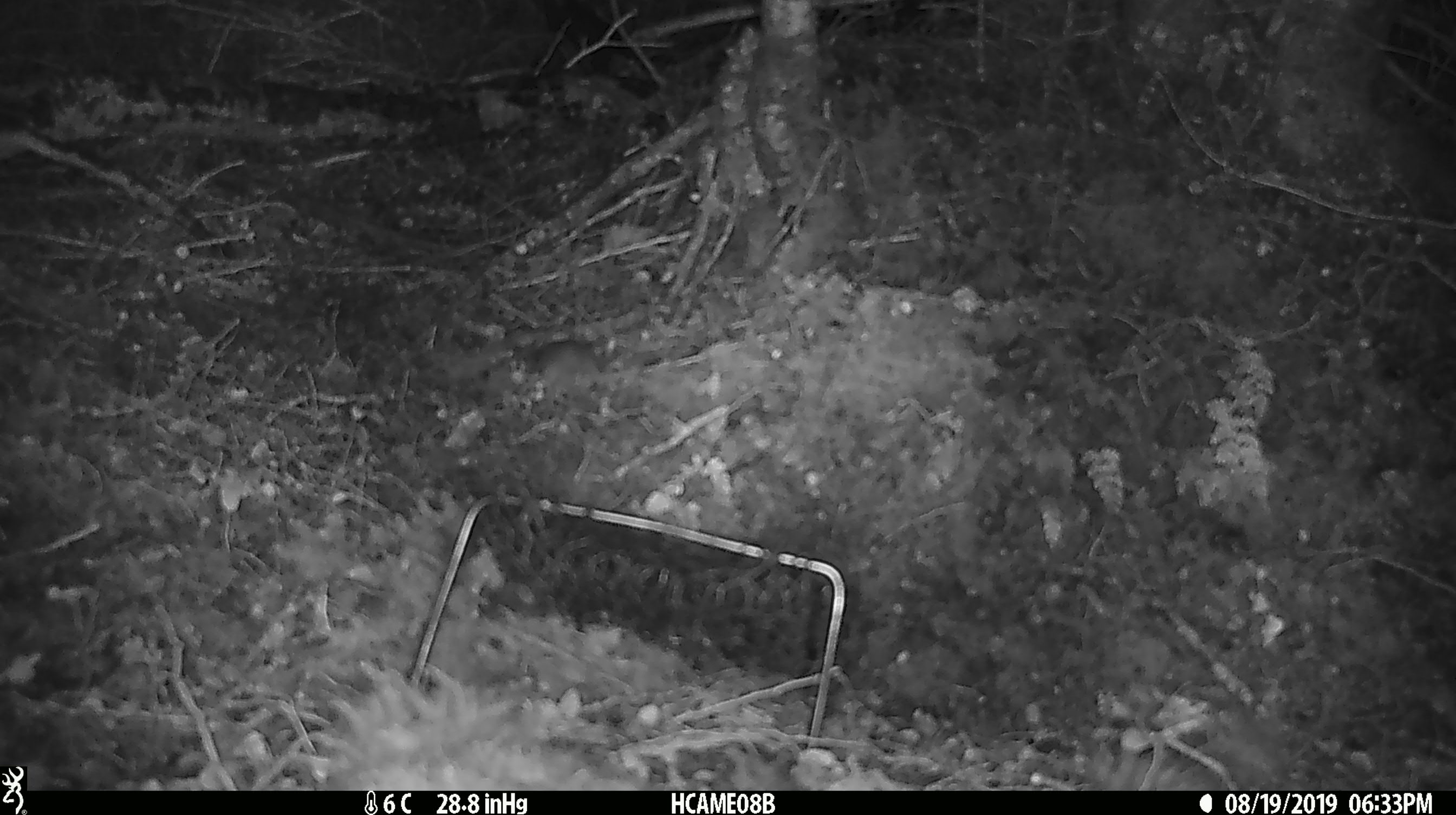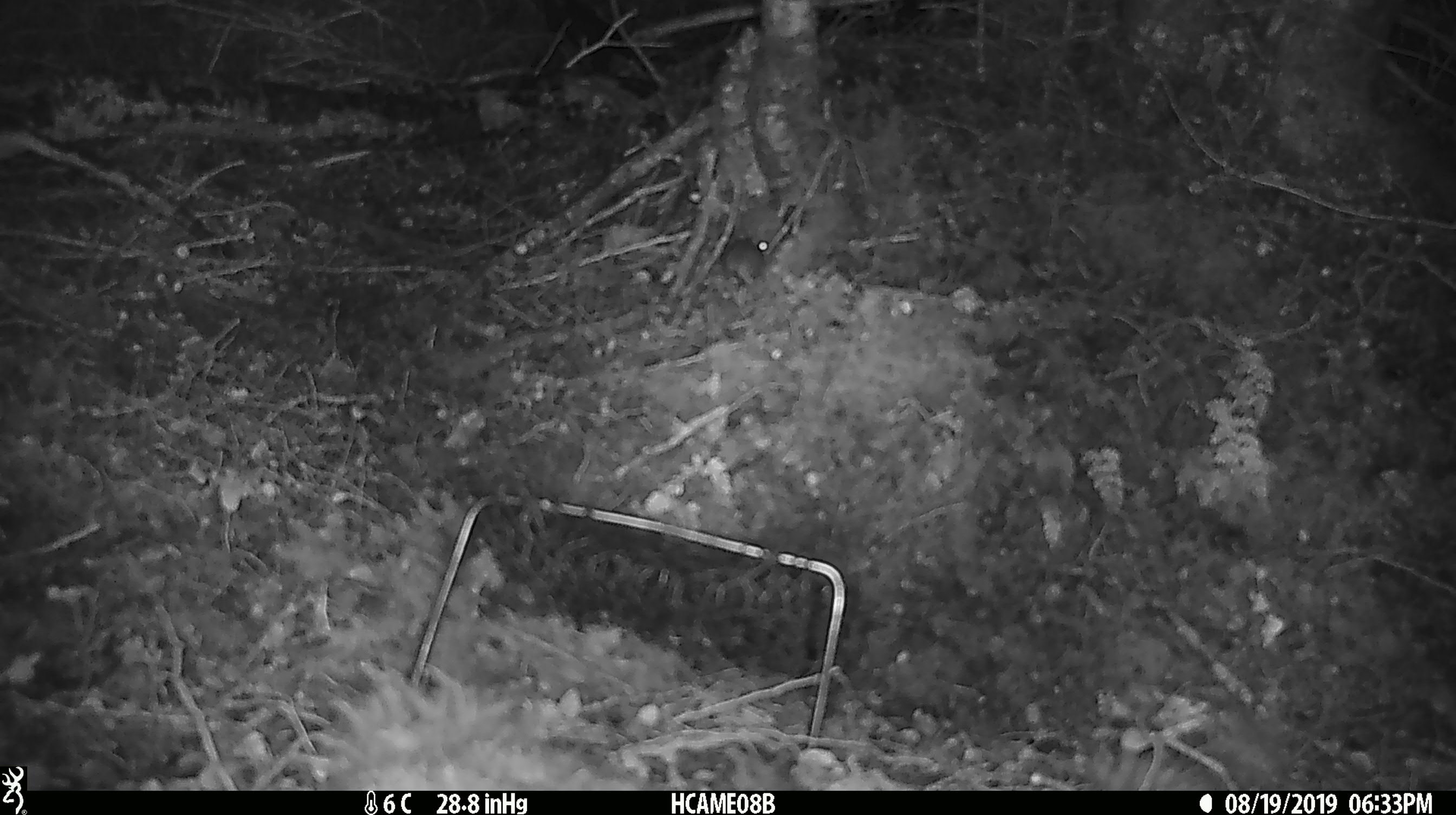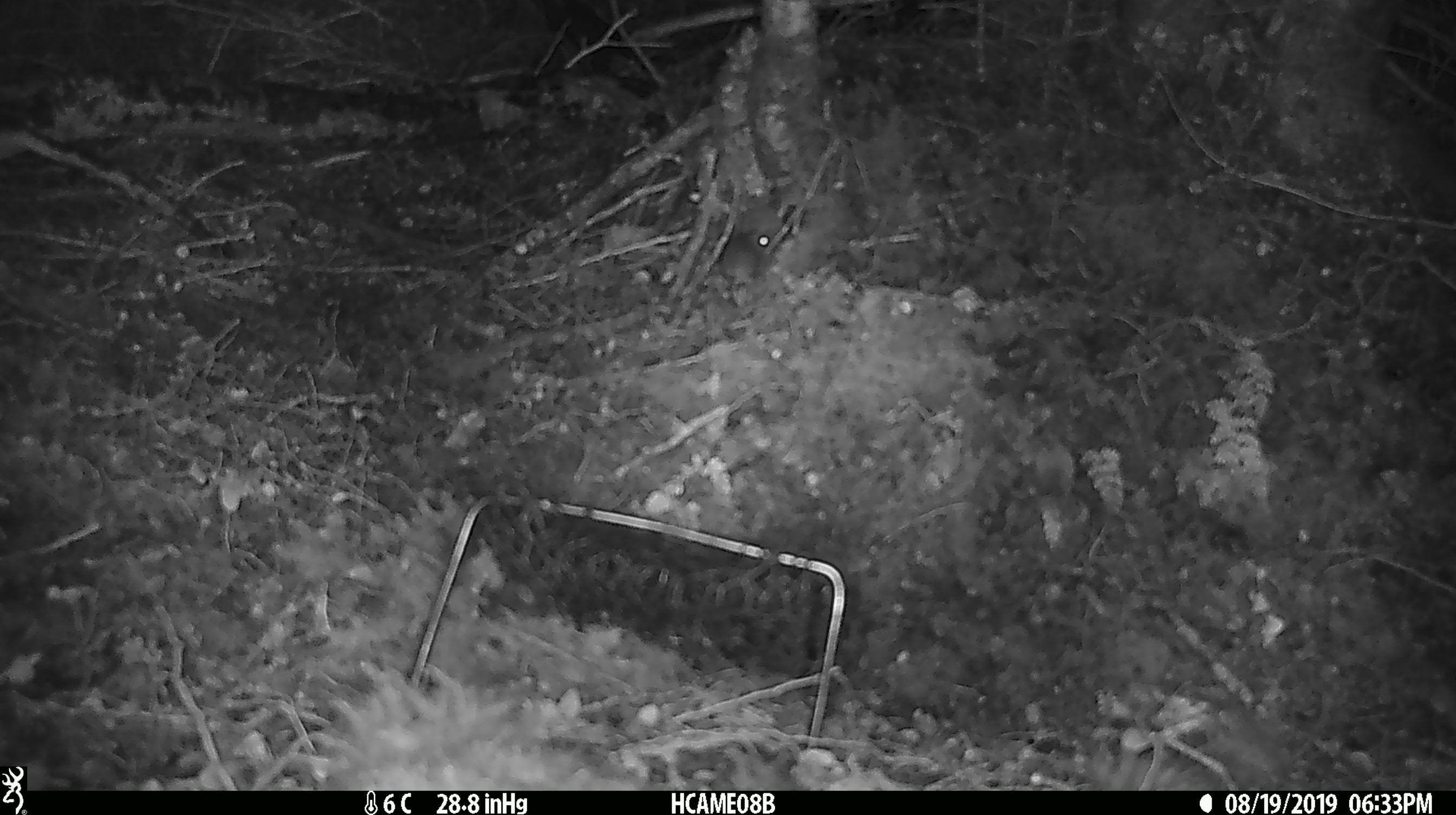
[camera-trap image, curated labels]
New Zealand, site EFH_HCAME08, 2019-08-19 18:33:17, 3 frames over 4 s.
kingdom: Animalia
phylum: Chordata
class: Mammalia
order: Rodentia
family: Muridae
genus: Mus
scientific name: Mus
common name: mouse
Mouse (Mus).